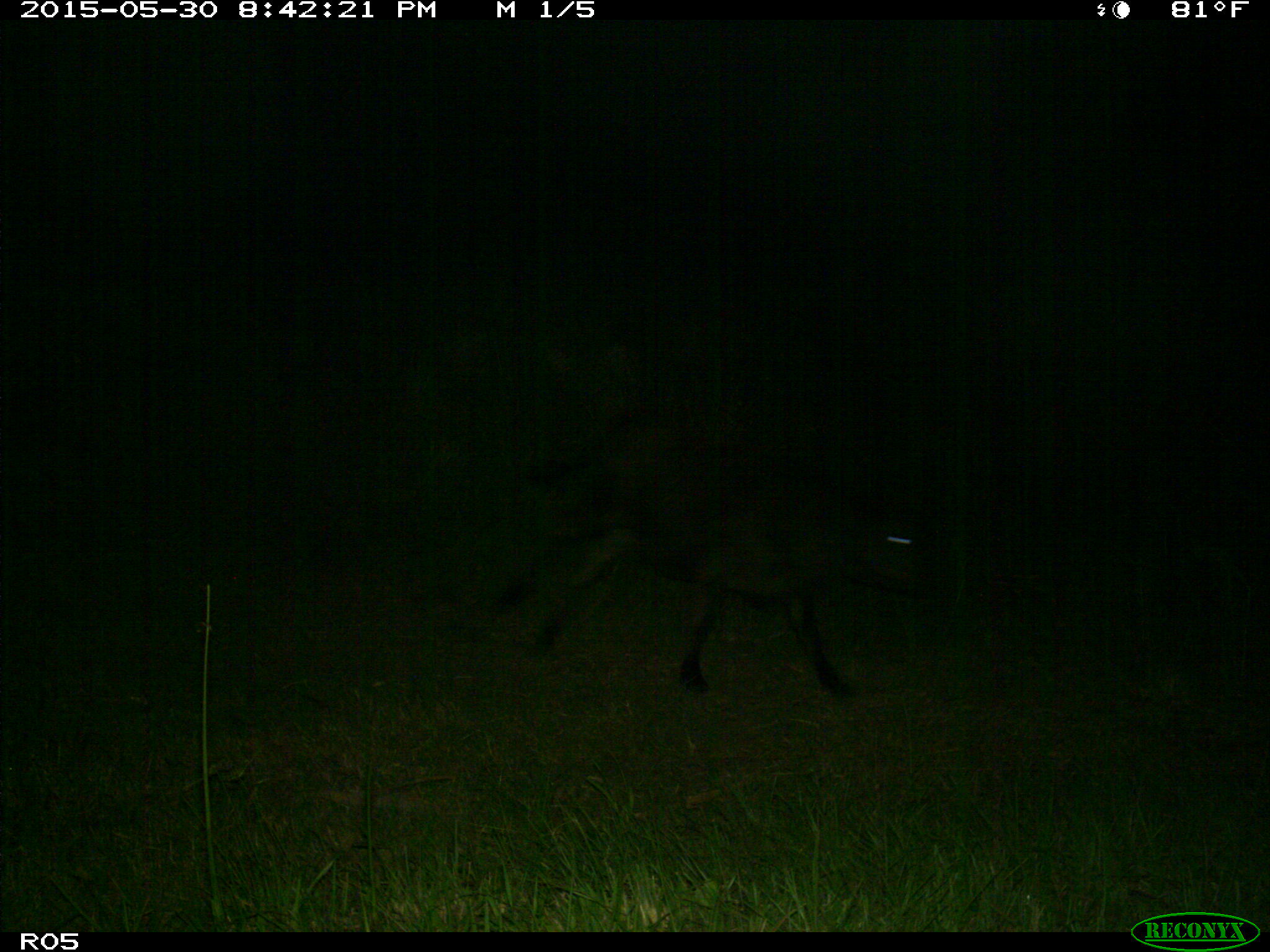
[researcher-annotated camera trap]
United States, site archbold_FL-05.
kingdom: Animalia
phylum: Chordata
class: Mammalia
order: Artiodactyla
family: Bovidae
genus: Bos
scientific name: Bos taurus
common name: domestic cow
Bos taurus (domestic cow).